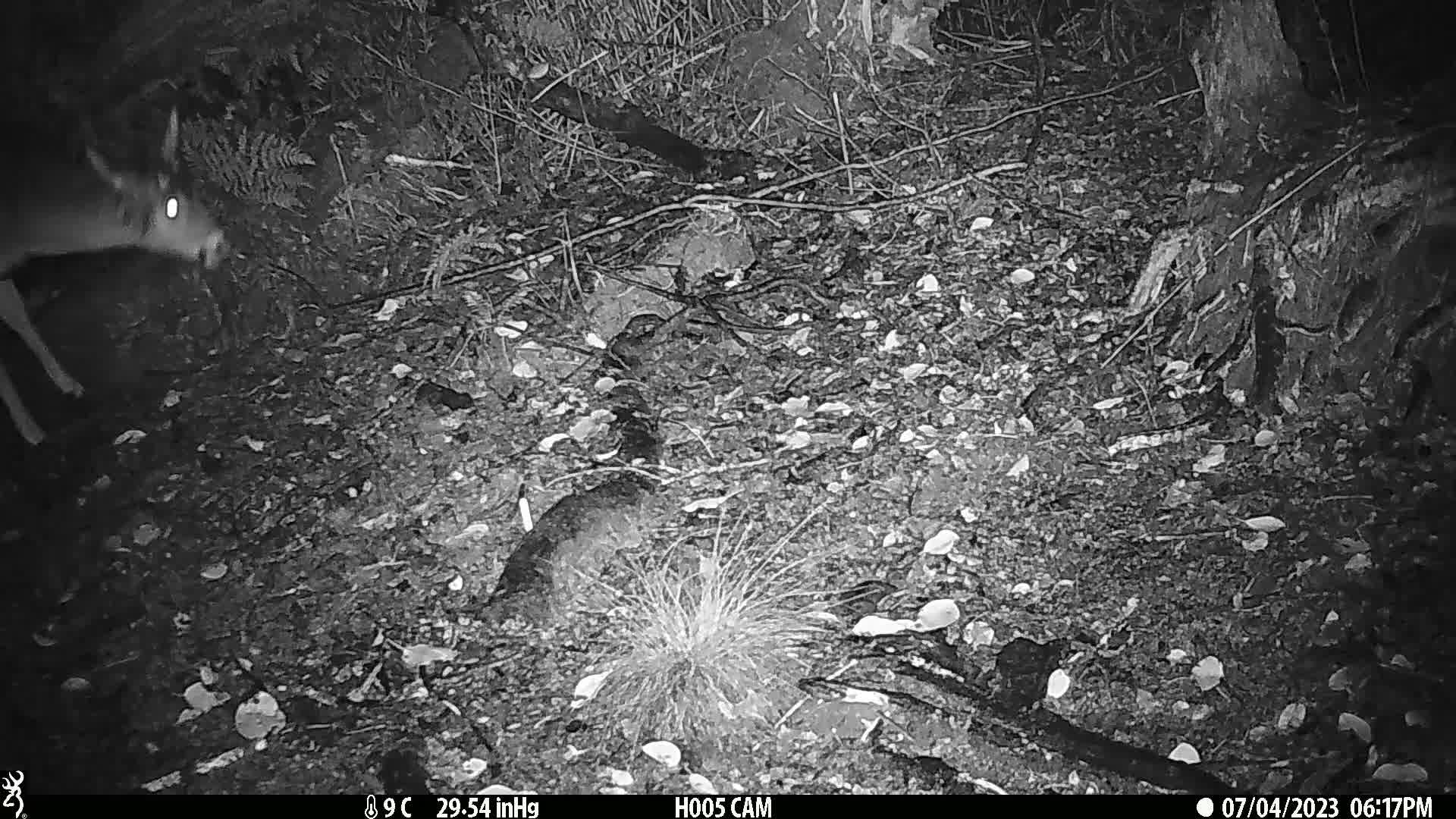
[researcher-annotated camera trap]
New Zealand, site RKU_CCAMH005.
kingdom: Animalia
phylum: Chordata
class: Mammalia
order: Artiodactyla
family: Cervidae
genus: Odocoileus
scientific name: Odocoileus virginianus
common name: white-tailed deer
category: white tailed deer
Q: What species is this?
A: White tailed deer (white-tailed deer) (Odocoileus virginianus).